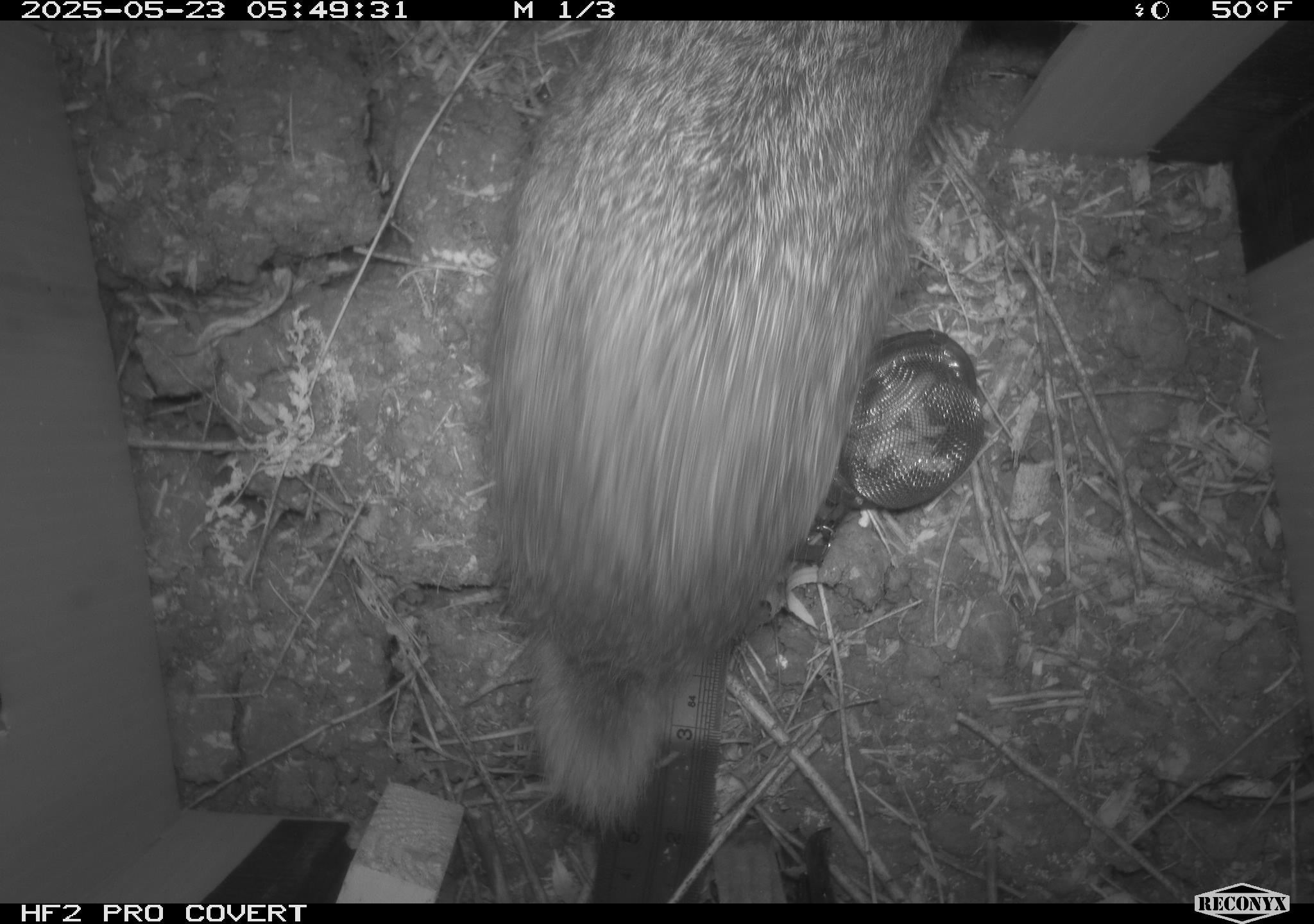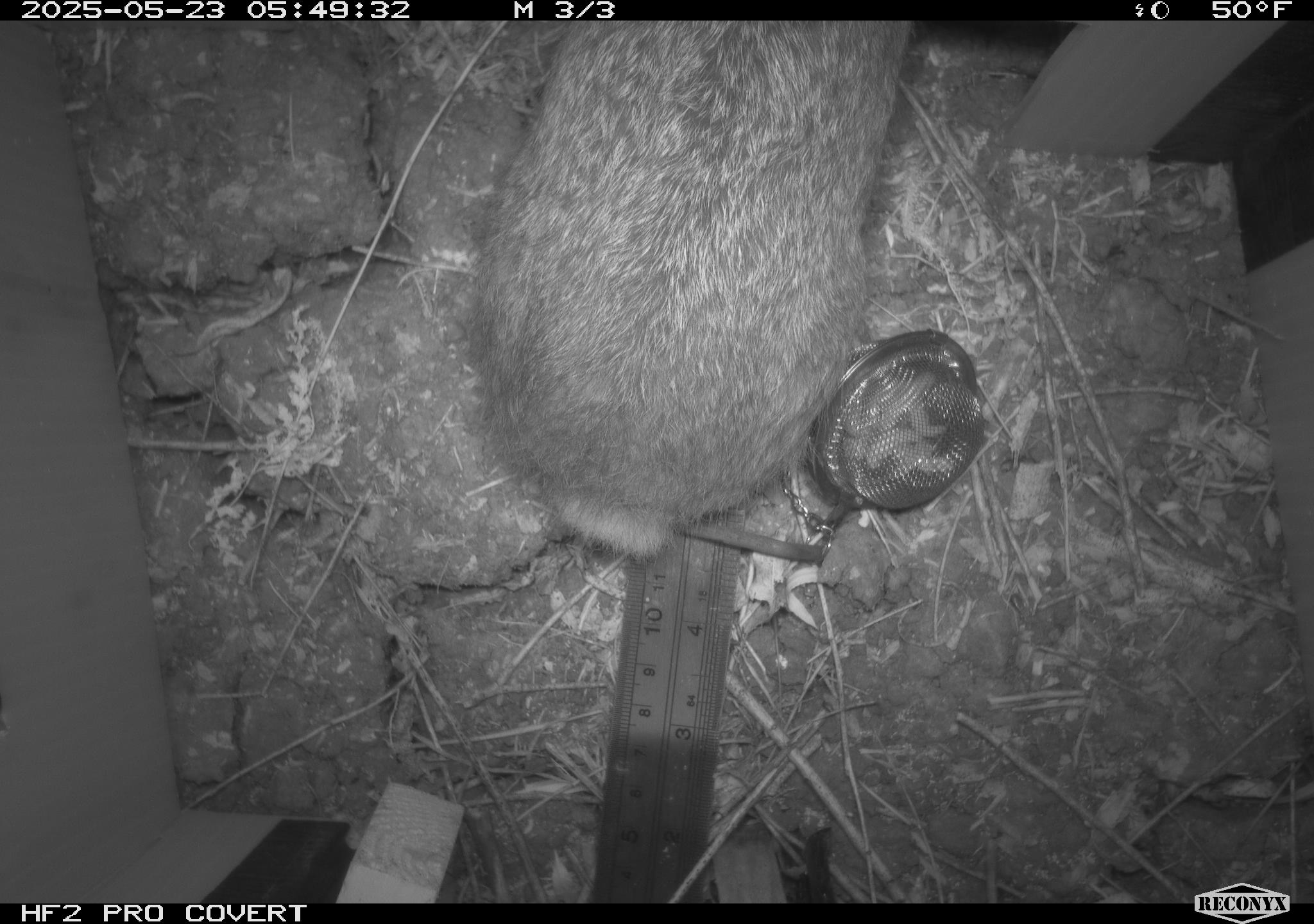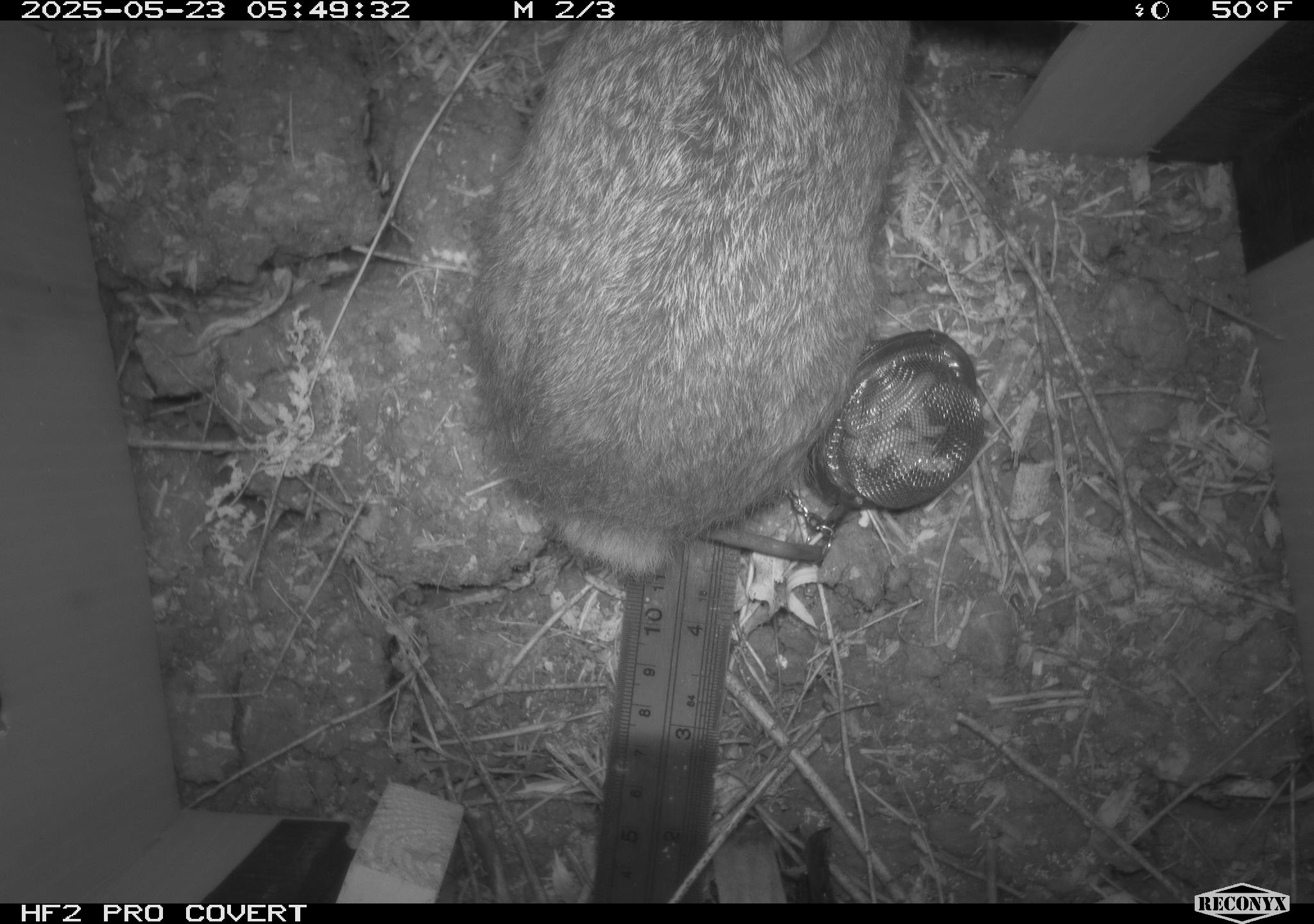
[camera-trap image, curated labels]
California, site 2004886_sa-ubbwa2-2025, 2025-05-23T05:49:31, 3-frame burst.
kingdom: Animalia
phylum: Chordata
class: Mammalia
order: Lagomorpha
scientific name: Lagomorpha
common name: hares, rabbits, and pikas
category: lagomorpha order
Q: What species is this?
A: Lagomorpha order (hares, rabbits, and pikas) (Lagomorpha).